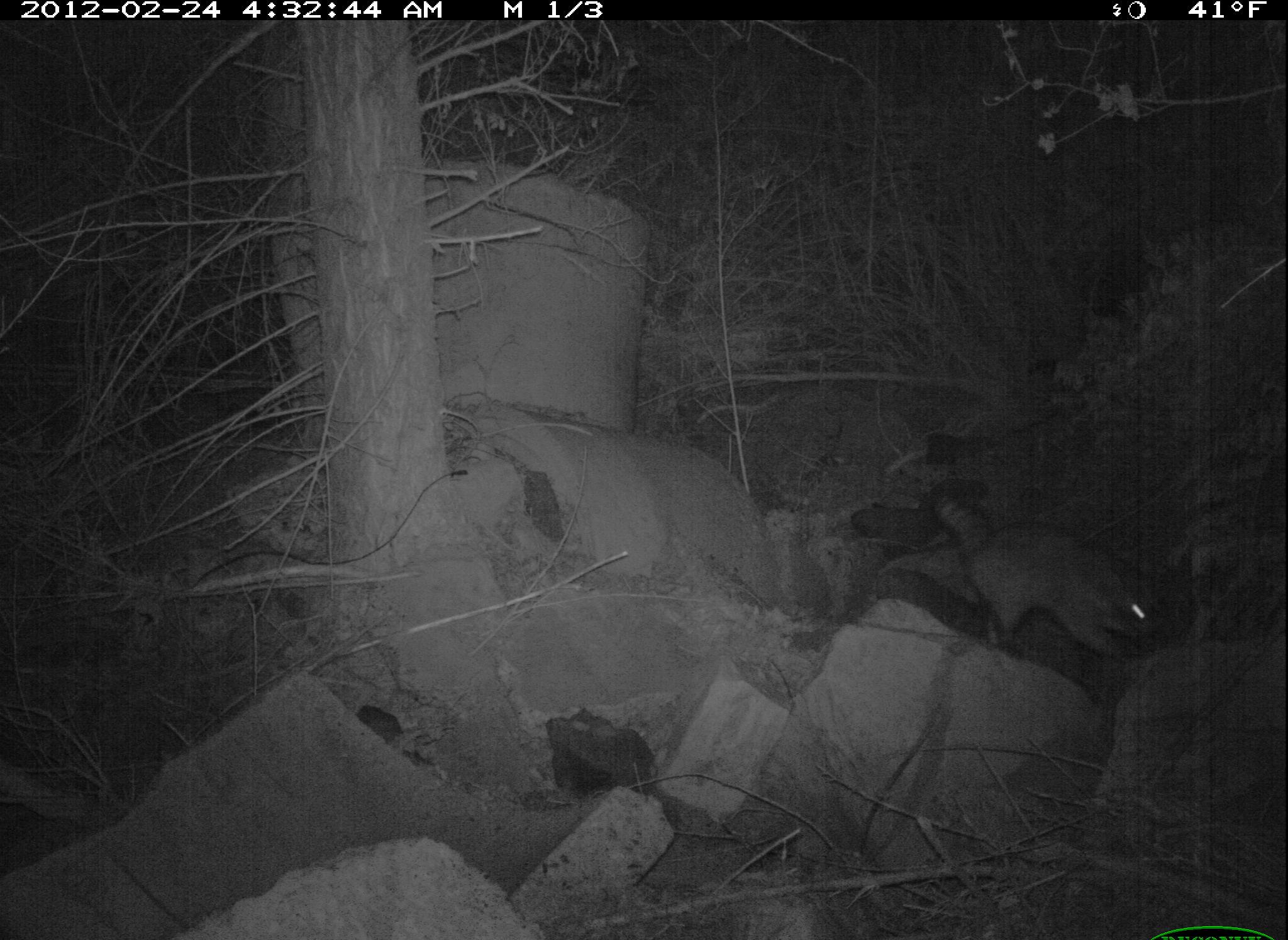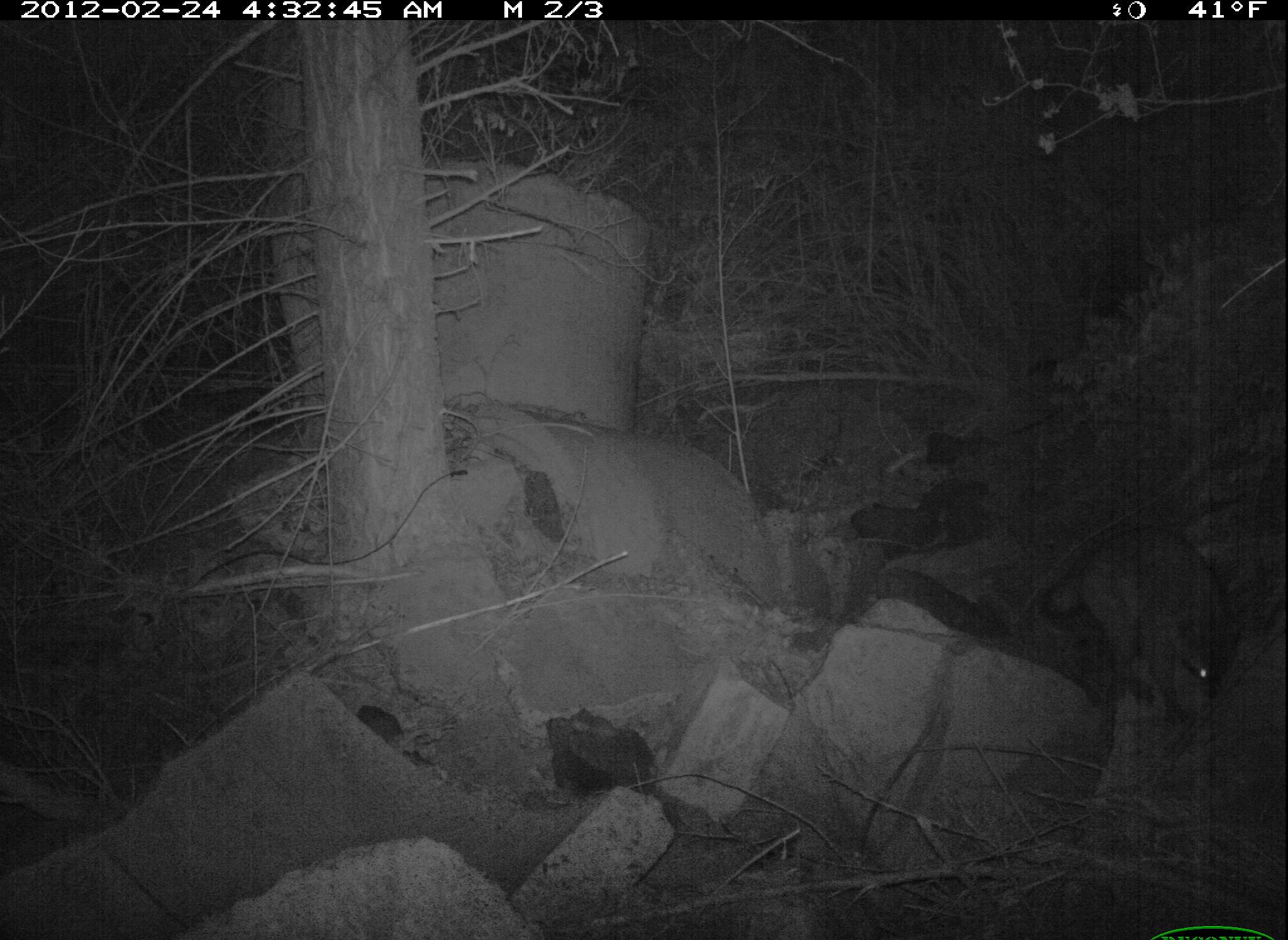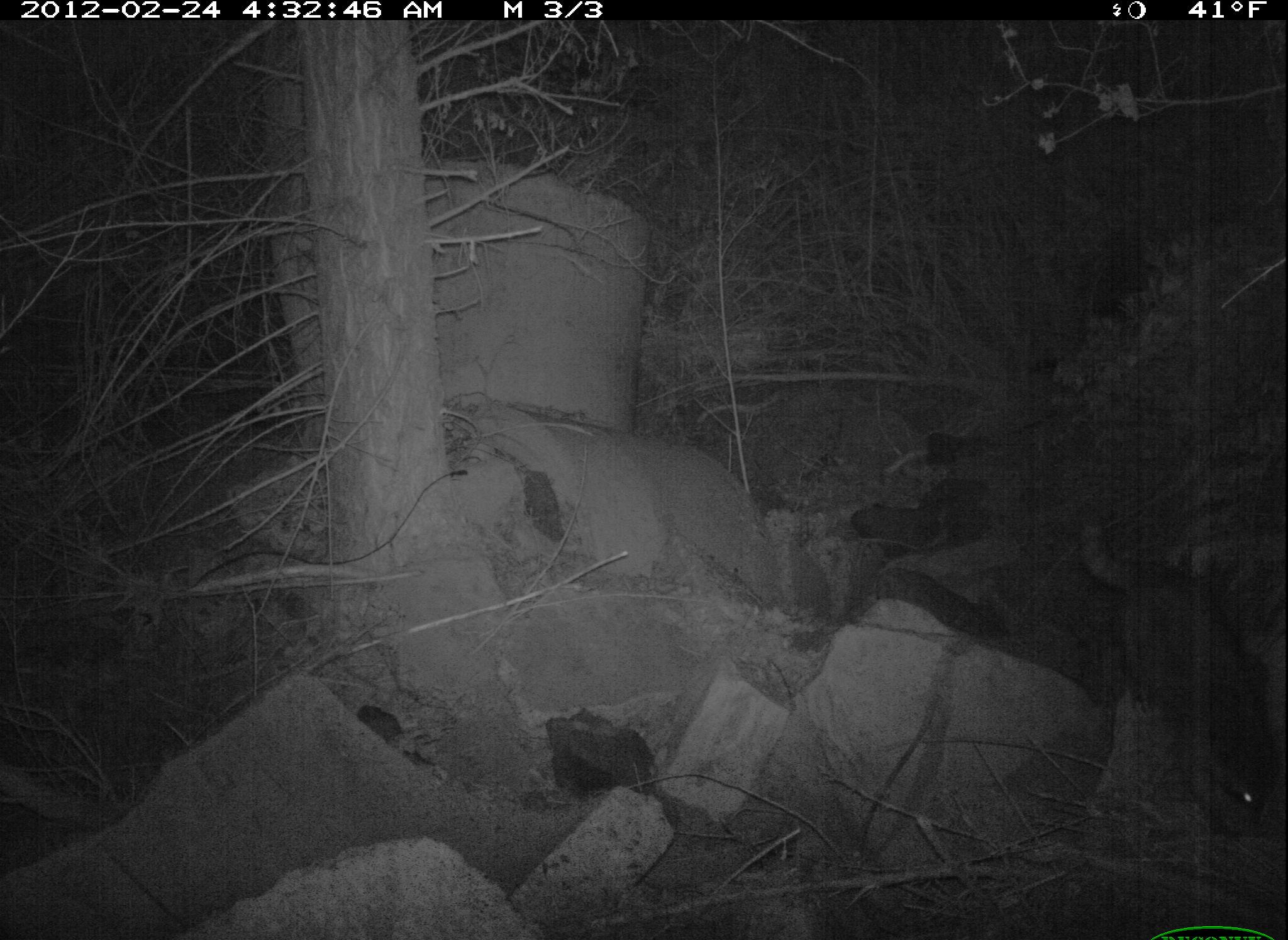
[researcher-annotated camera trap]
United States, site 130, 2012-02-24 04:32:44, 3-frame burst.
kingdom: Animalia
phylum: Chordata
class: Mammalia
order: Carnivora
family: Procyonidae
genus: Procyon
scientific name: Procyon lotor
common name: raccoon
Raccoon (Procyon lotor).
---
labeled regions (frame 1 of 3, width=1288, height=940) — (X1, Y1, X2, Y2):
raccoon: (900, 459, 1196, 728)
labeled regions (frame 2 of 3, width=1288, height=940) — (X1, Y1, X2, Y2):
raccoon: (1040, 519, 1246, 736)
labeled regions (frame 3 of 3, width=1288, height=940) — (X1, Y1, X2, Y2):
raccoon: (1066, 514, 1280, 857)